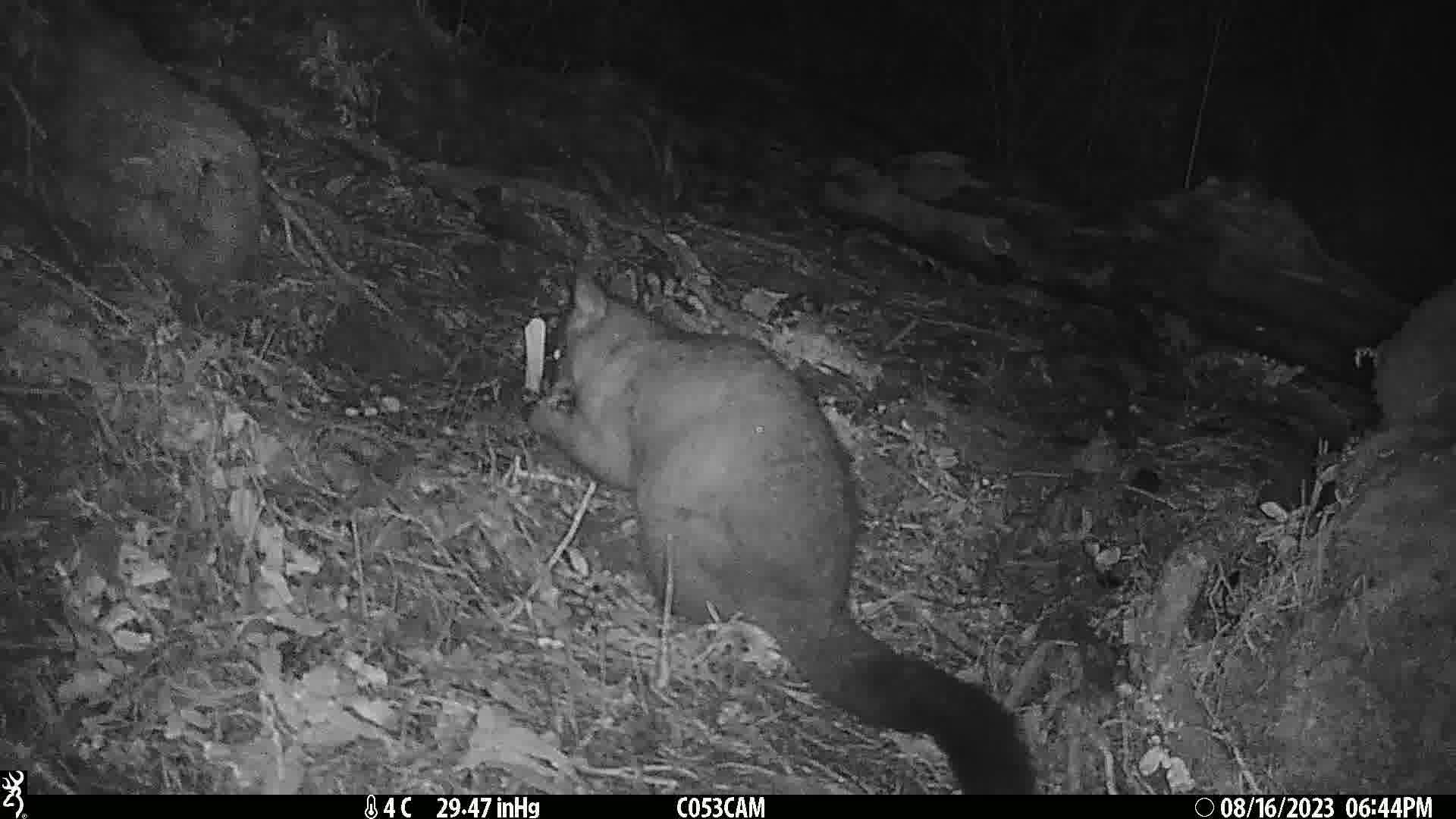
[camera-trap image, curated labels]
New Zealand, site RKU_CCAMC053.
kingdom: Animalia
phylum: Chordata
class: Mammalia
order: Diprotodontia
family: Phalangeridae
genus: Trichosurus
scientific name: Trichosurus vulpecula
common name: common brushtail possum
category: possum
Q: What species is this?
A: Possum (common brushtail possum) (Trichosurus vulpecula).